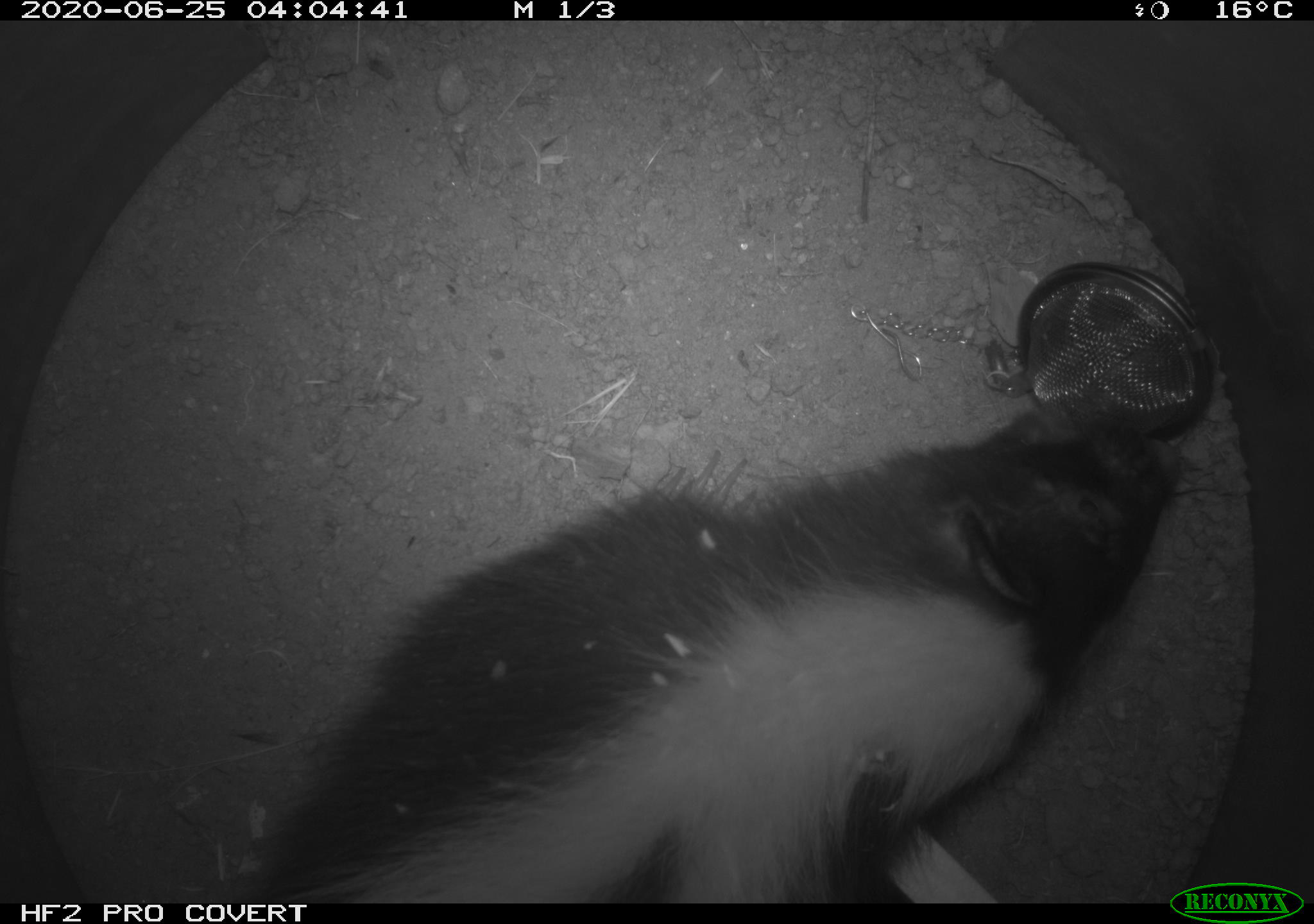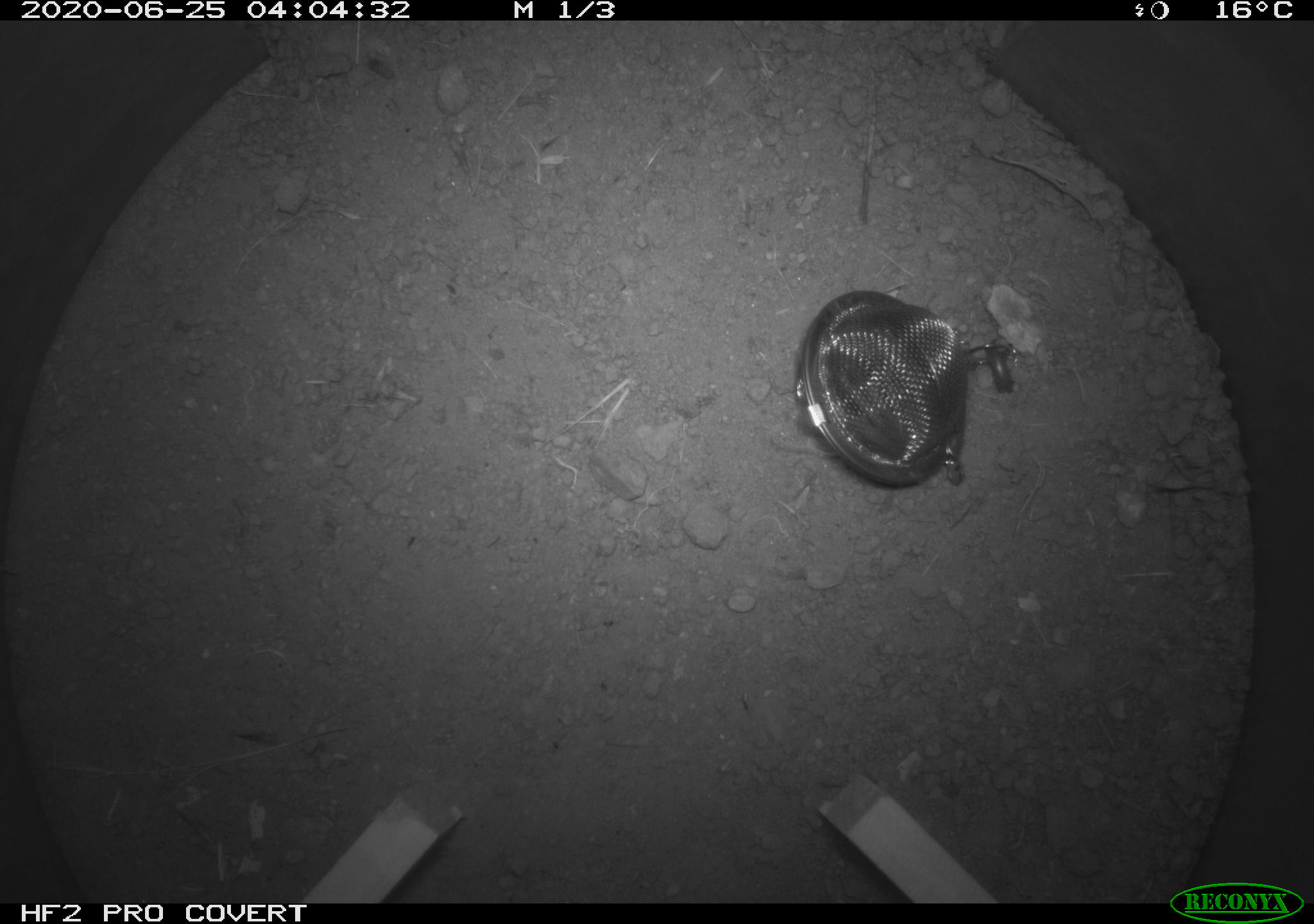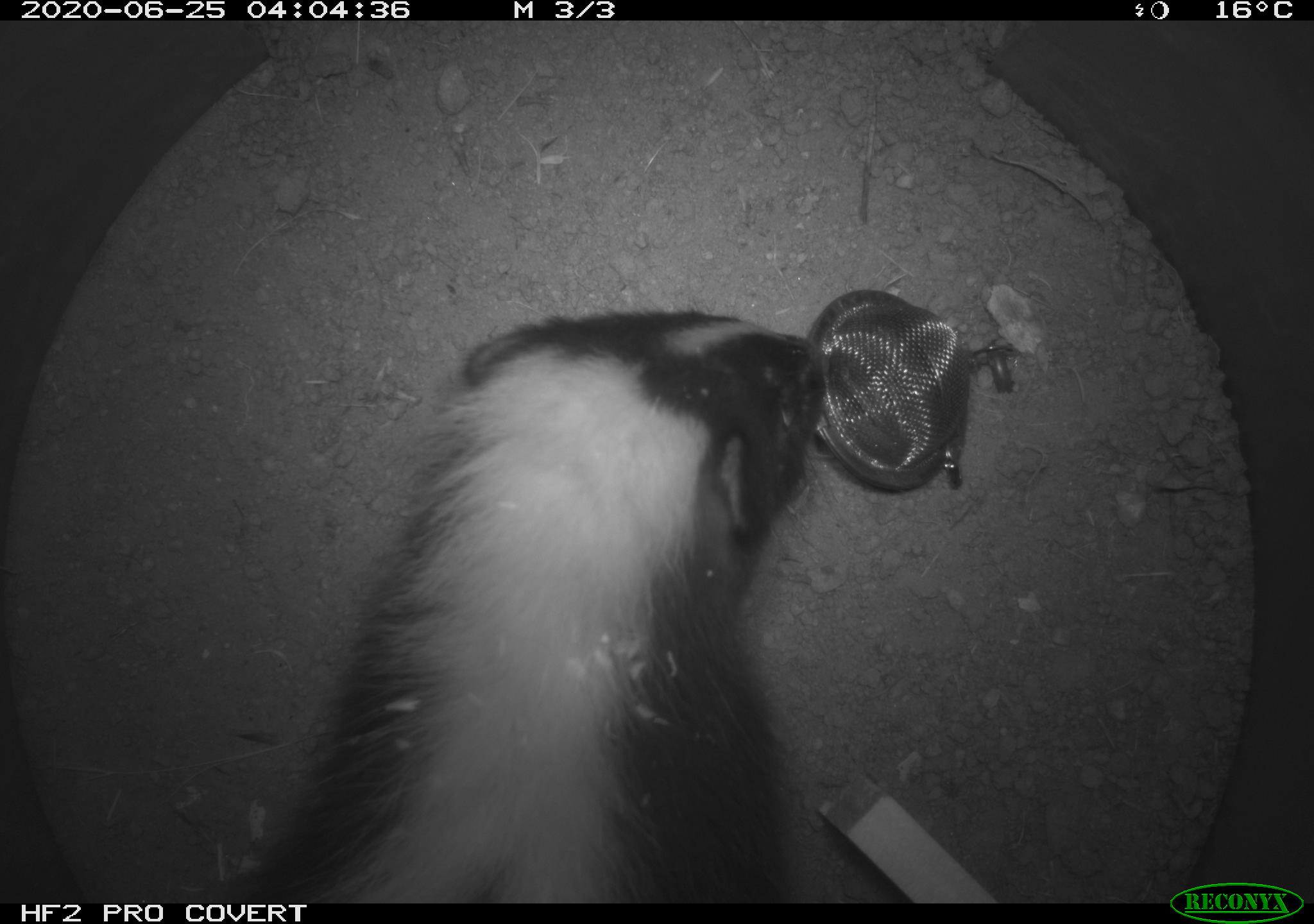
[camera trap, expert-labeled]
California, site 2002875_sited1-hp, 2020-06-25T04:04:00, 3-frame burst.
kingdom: Animalia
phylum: Chordata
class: Mammalia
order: Carnivora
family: Mephitidae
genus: Mephitis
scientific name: Mephitis mephitis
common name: striped skunk